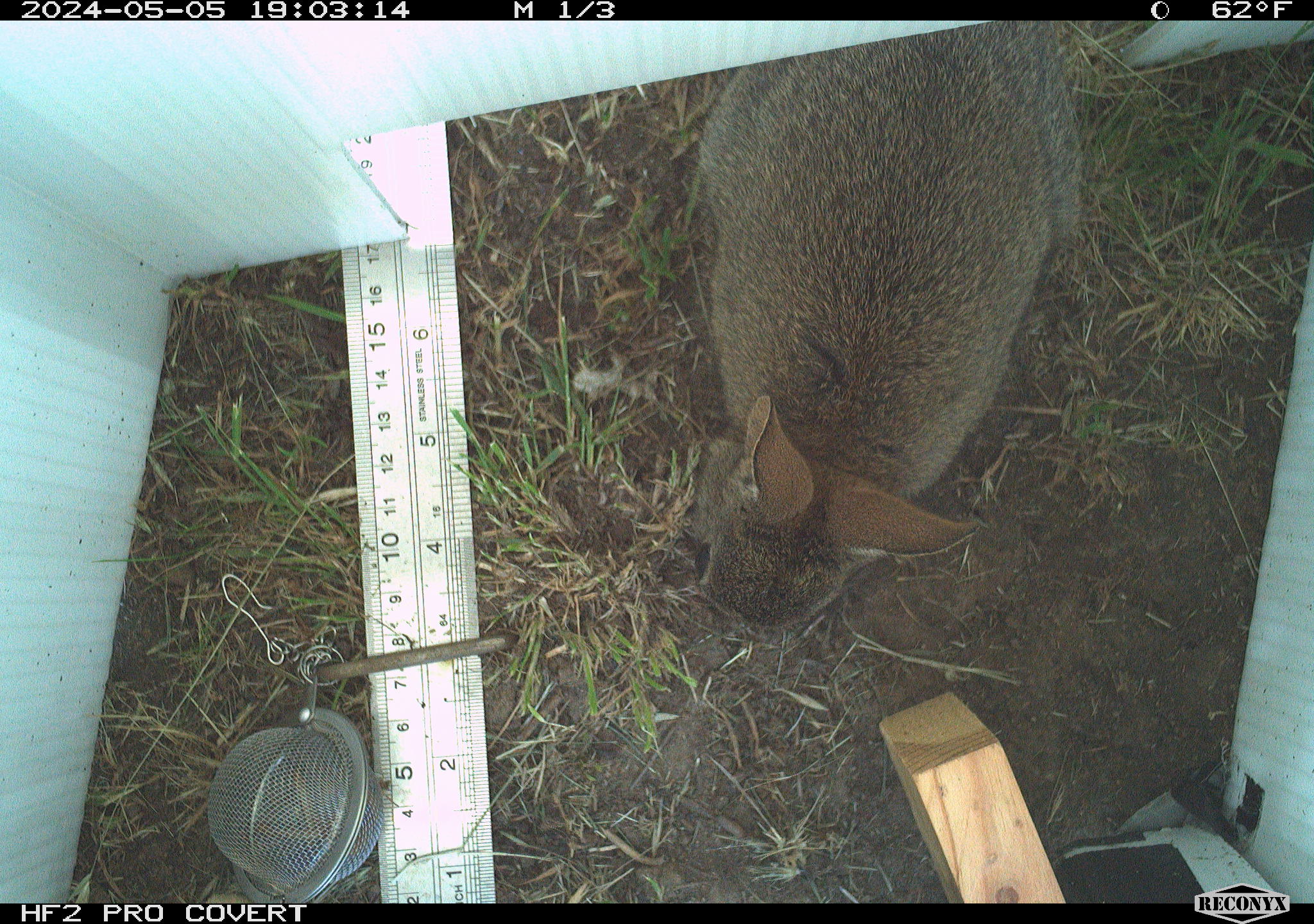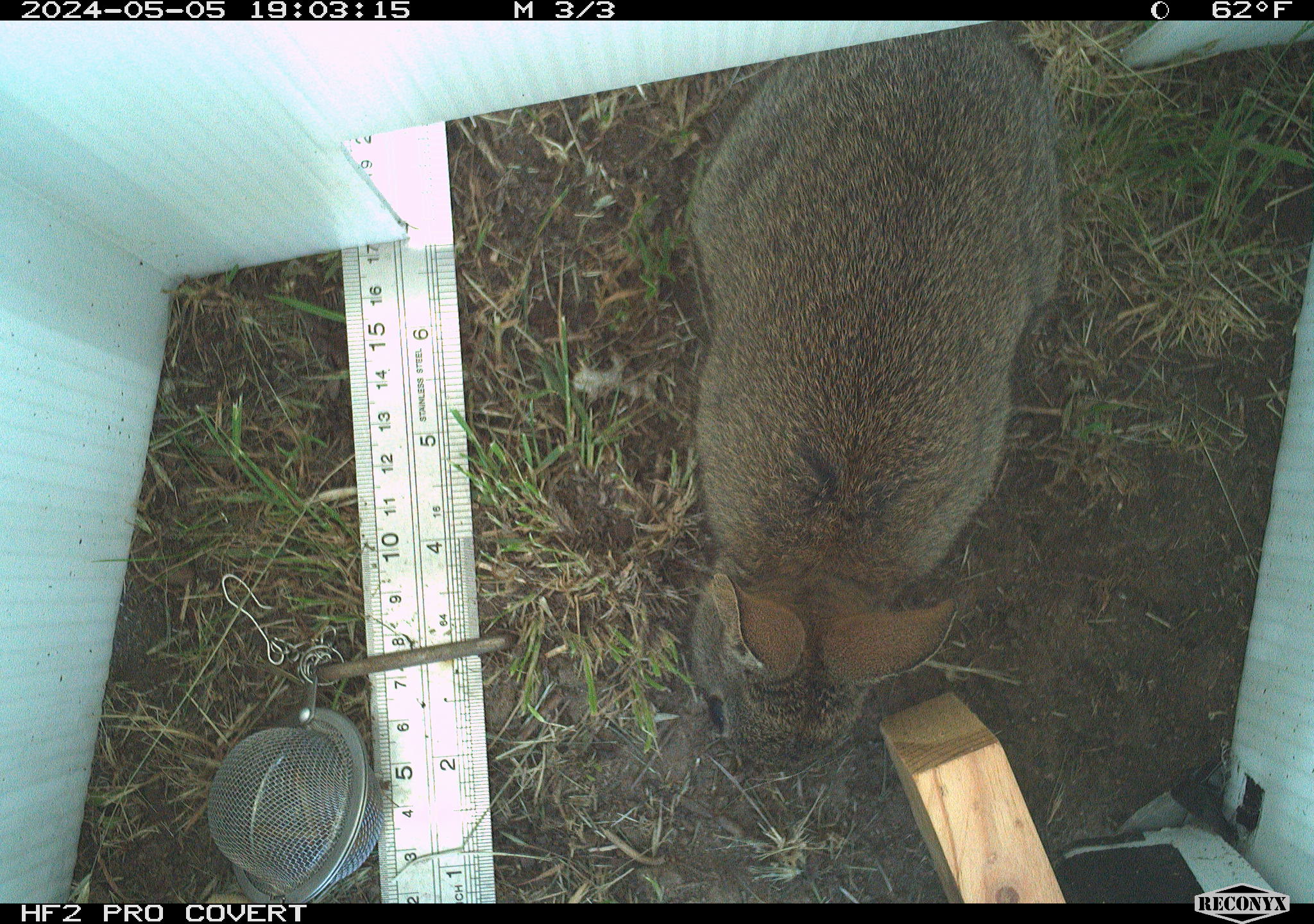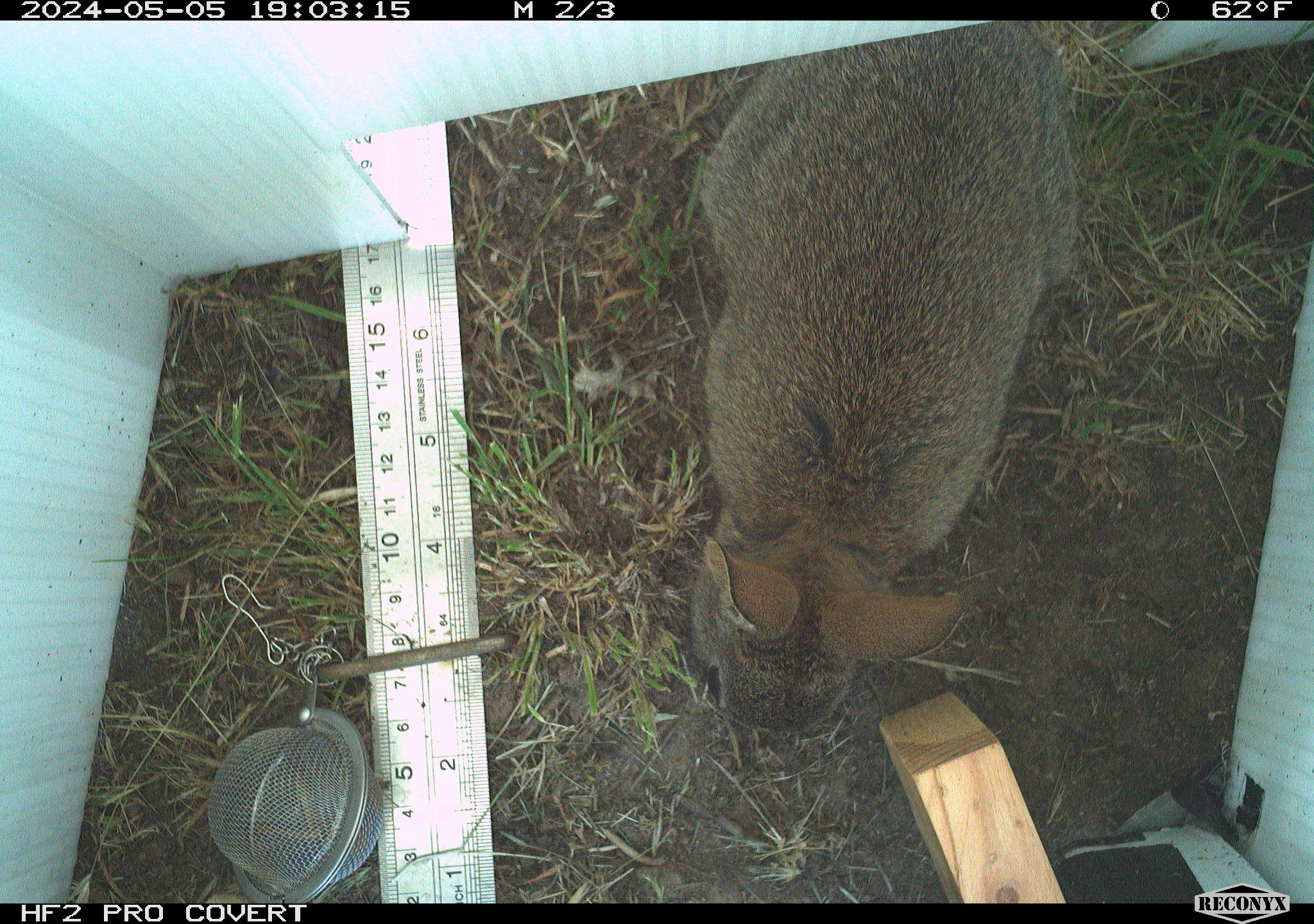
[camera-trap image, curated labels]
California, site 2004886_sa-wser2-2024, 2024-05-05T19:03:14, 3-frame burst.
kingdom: Animalia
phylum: Chordata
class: Mammalia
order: Lagomorpha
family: Leporidae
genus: Sylvilagus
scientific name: Sylvilagus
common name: cottontail rabbits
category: sylvilagus species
Sylvilagus species (cottontail rabbits) (Sylvilagus).